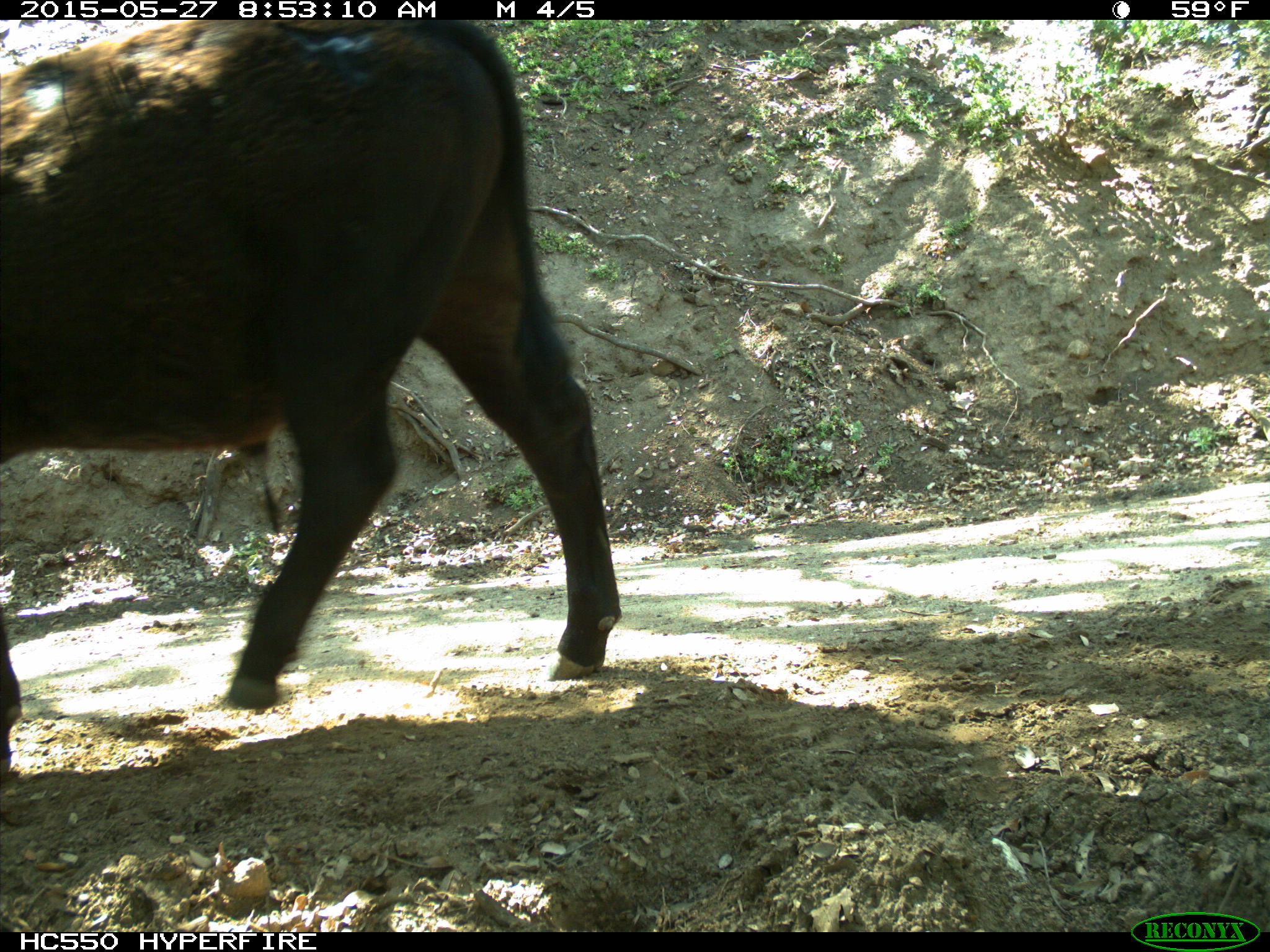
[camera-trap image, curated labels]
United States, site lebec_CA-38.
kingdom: Animalia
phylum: Chordata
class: Mammalia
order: Artiodactyla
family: Bovidae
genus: Bos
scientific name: Bos taurus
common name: domestic cow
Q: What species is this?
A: Bos taurus (domestic cow).